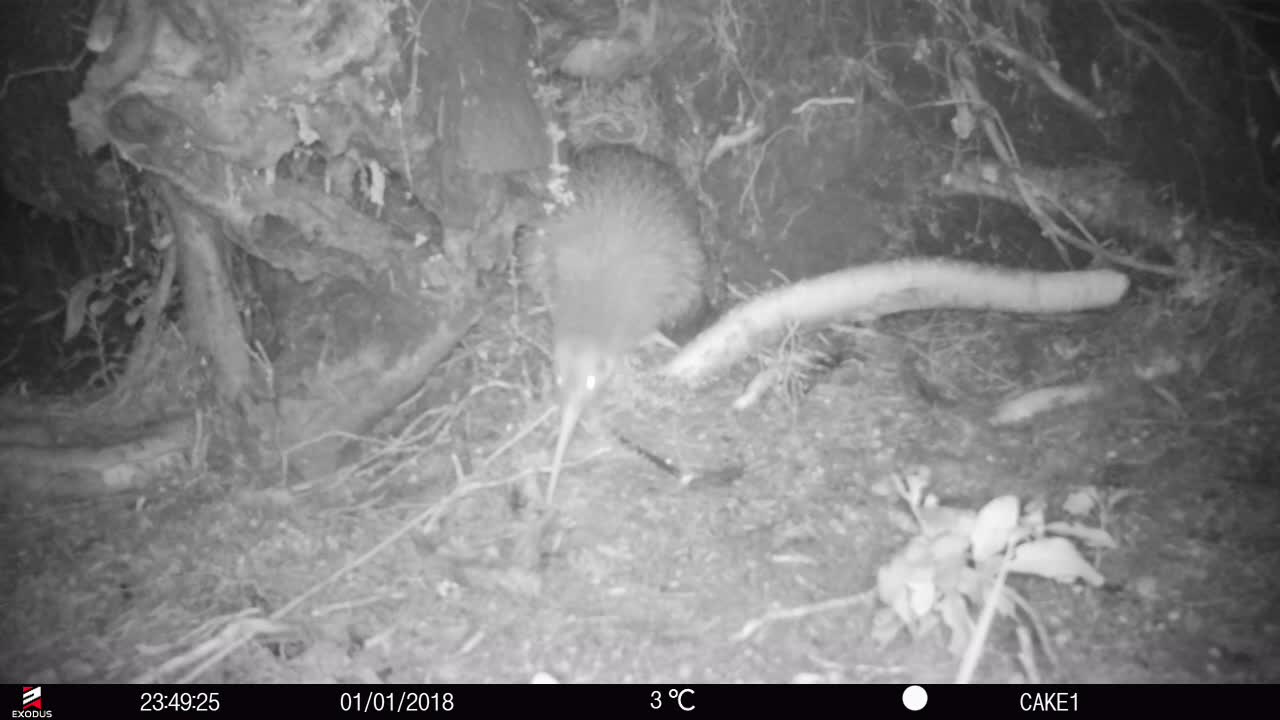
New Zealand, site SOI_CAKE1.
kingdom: Animalia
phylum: Chordata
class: Aves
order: Apterygiformes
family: Apterygidae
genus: Apteryx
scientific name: Apteryx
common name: kiwi